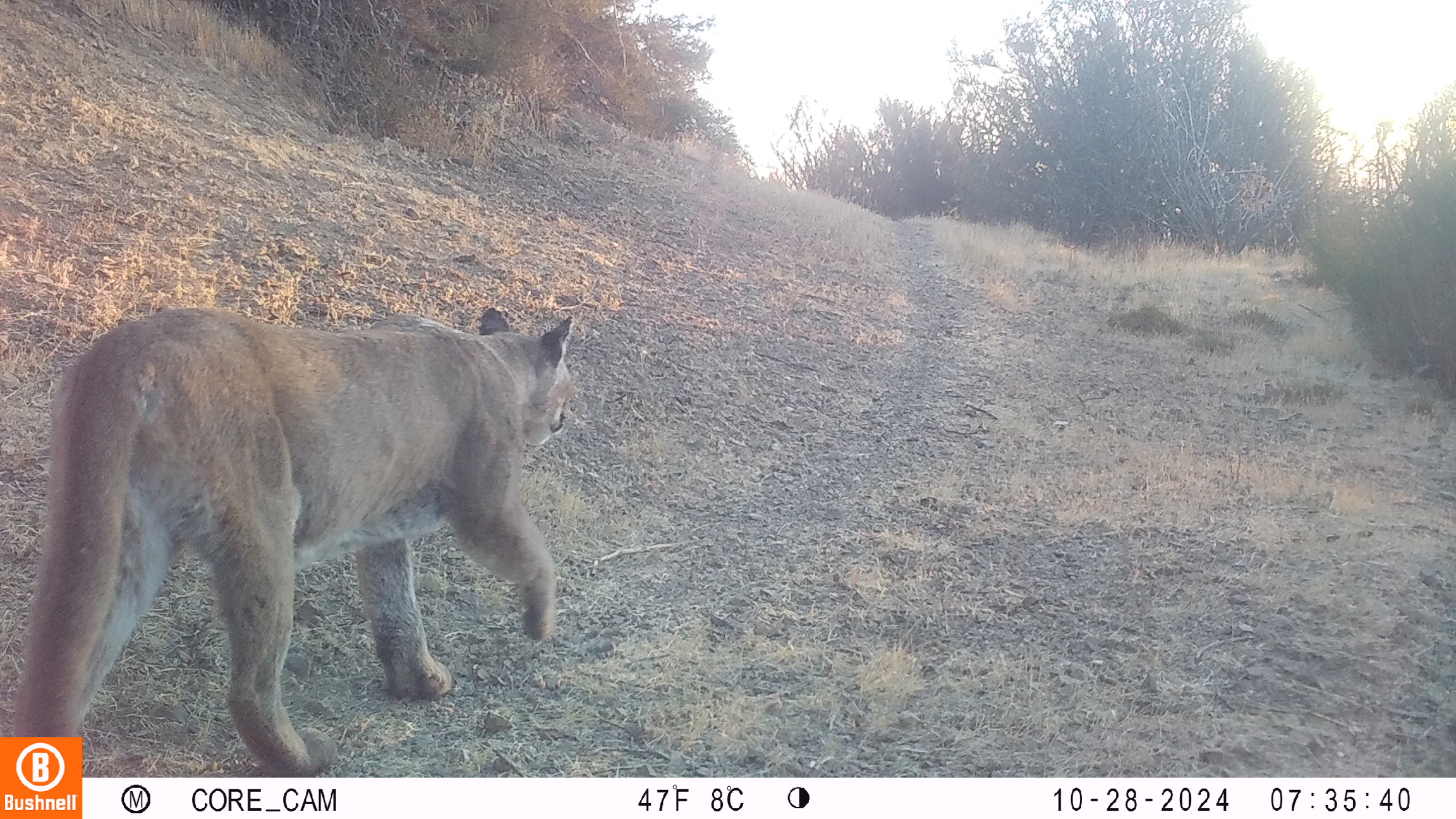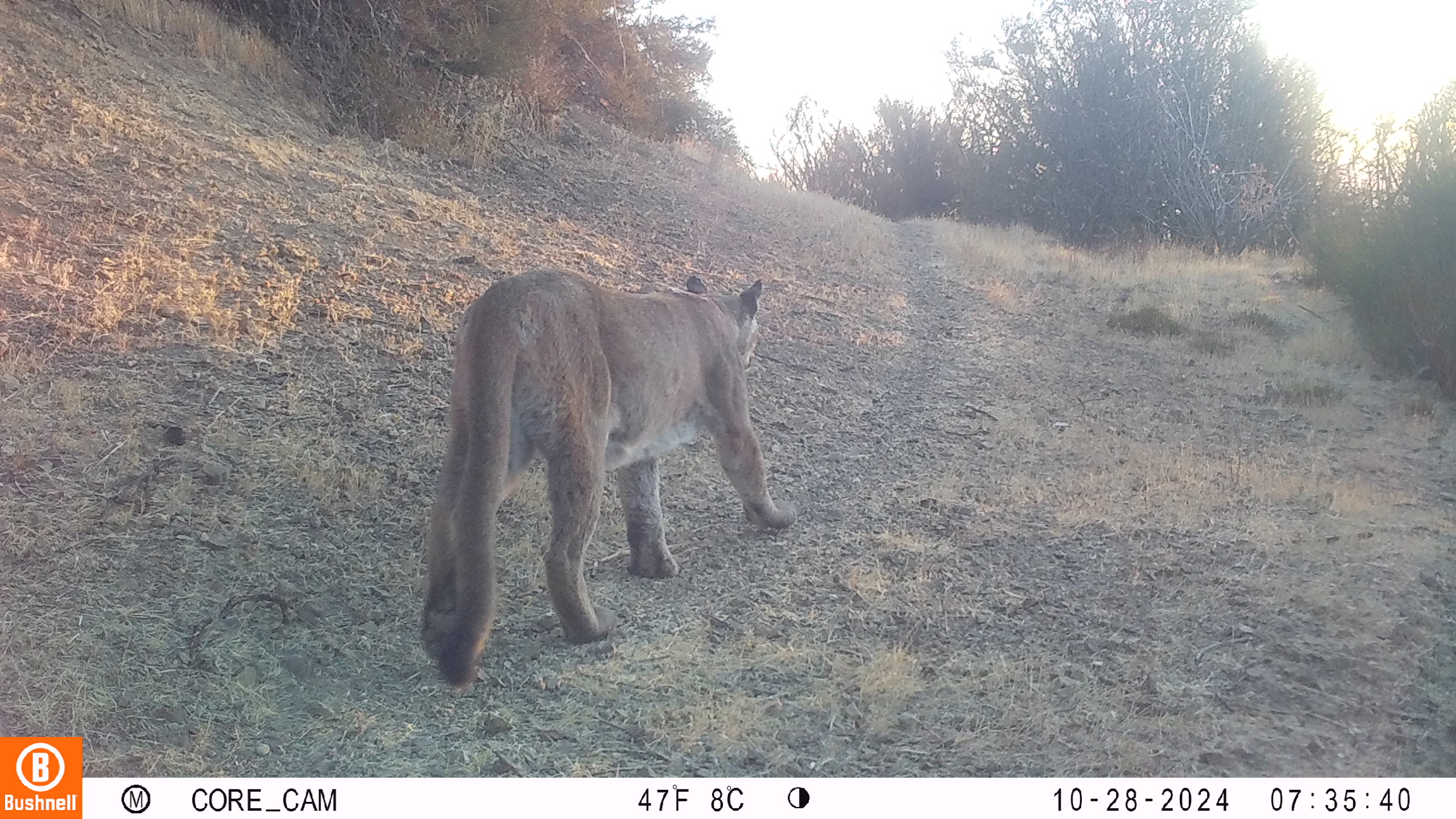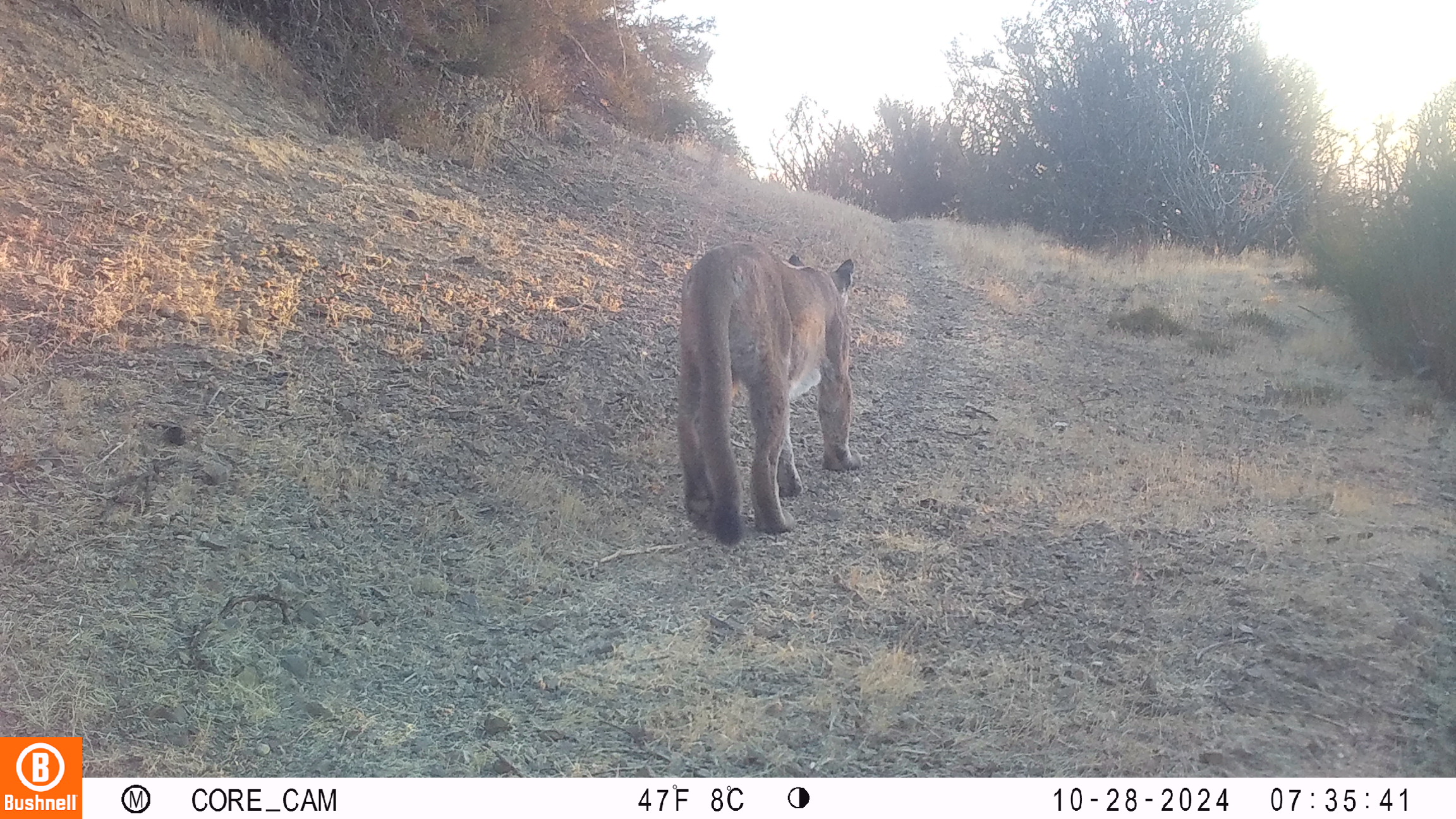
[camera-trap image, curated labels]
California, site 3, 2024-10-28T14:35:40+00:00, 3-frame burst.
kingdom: Animalia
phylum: Chordata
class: Mammalia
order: Carnivora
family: Felidae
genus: Puma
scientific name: Puma concolor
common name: puma